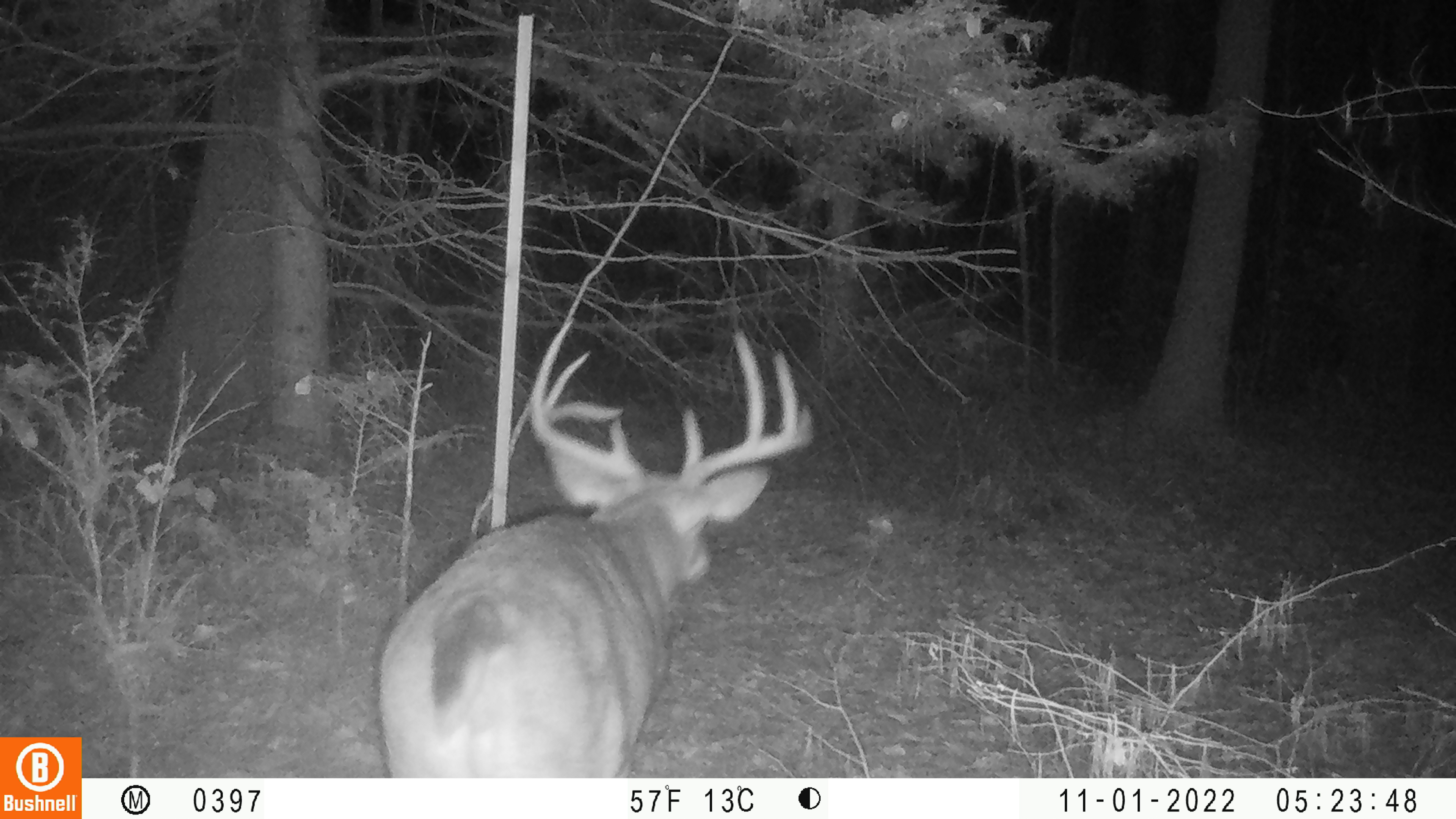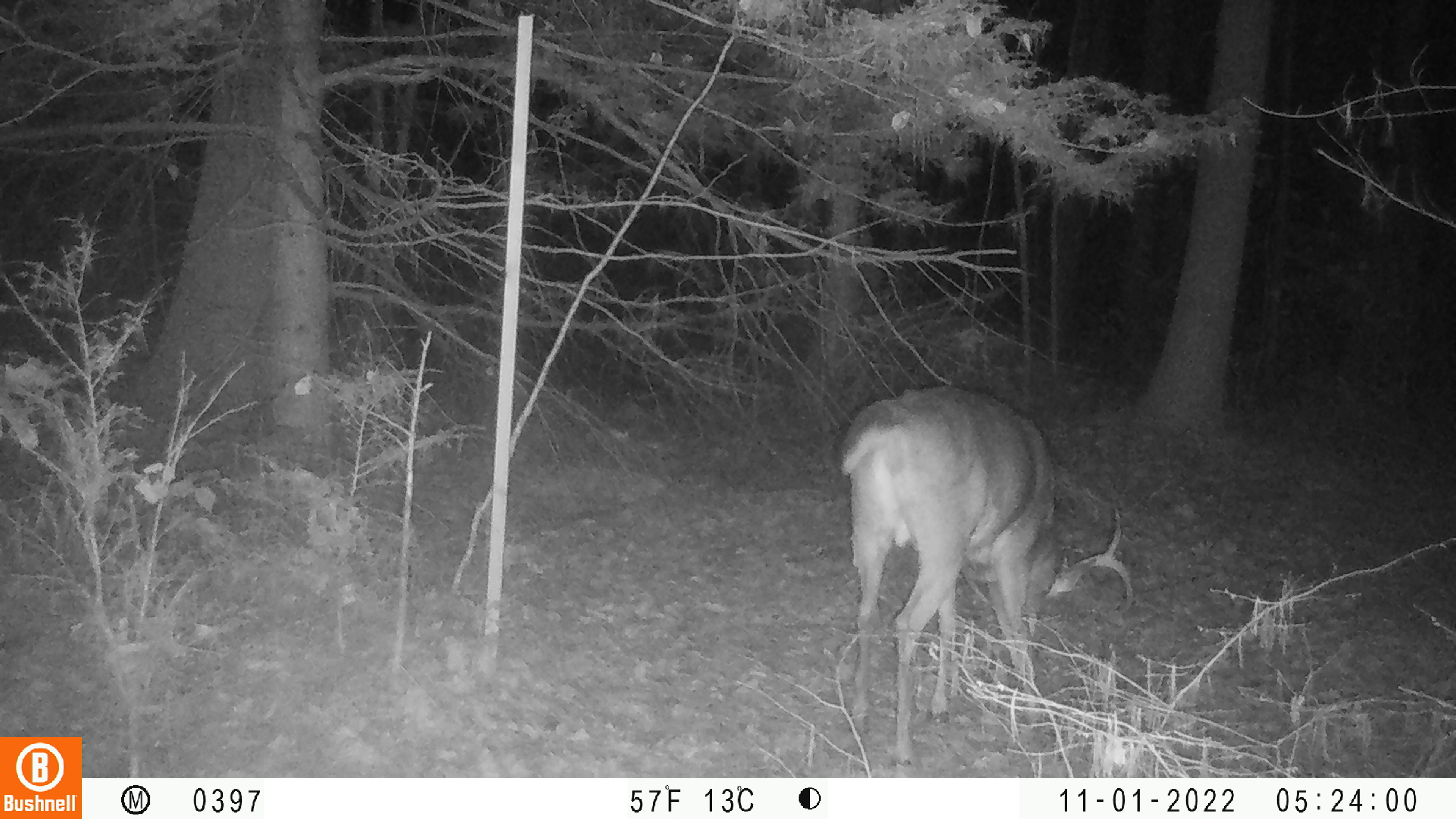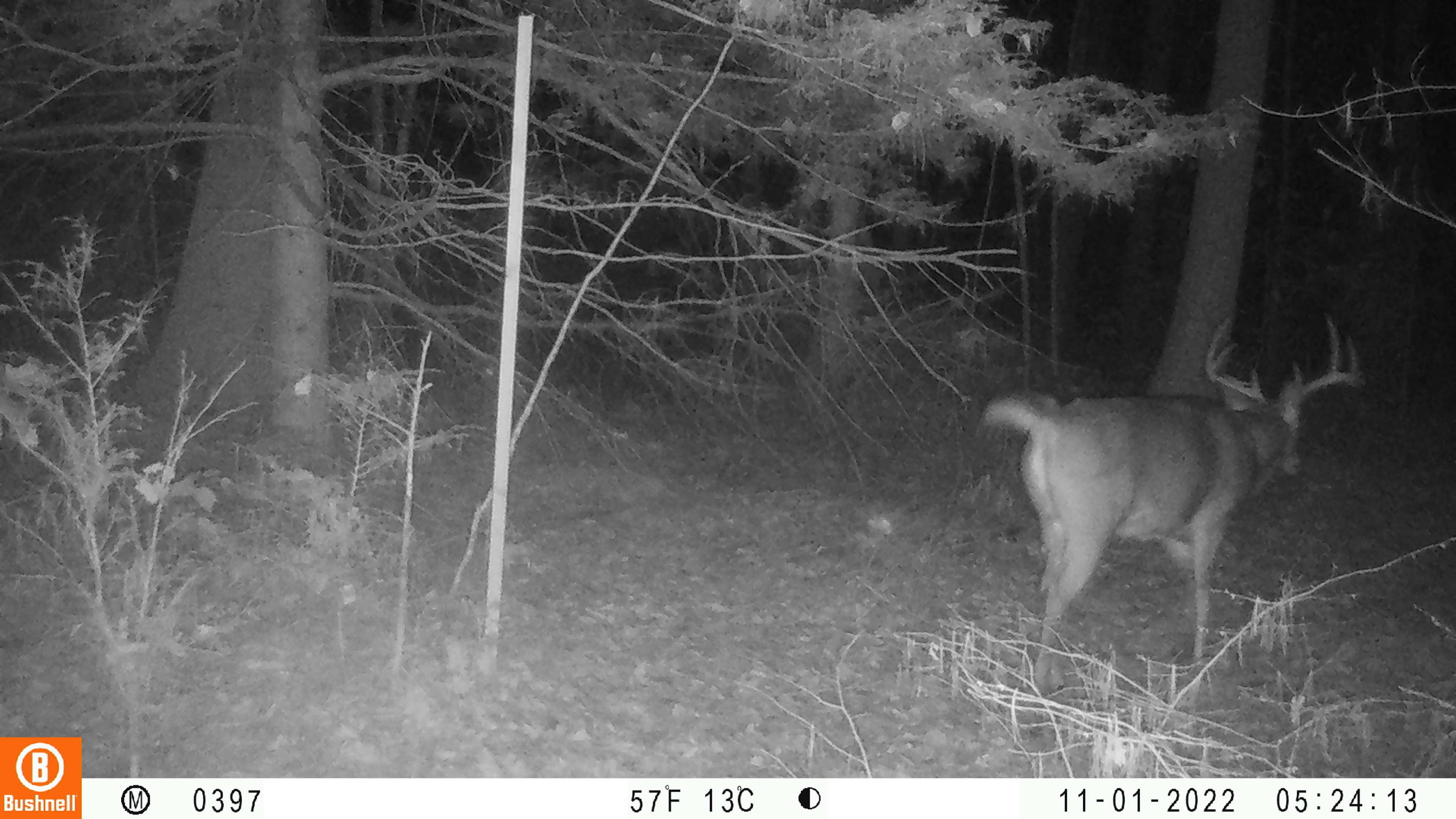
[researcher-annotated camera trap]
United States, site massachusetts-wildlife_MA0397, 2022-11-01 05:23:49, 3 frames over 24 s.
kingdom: Animalia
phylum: Chordata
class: Mammalia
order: Artiodactyla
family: Cervidae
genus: Odocoileus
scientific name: Odocoileus virginianus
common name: white-tailed deer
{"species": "white-tailed deer (Odocoileus virginianus)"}